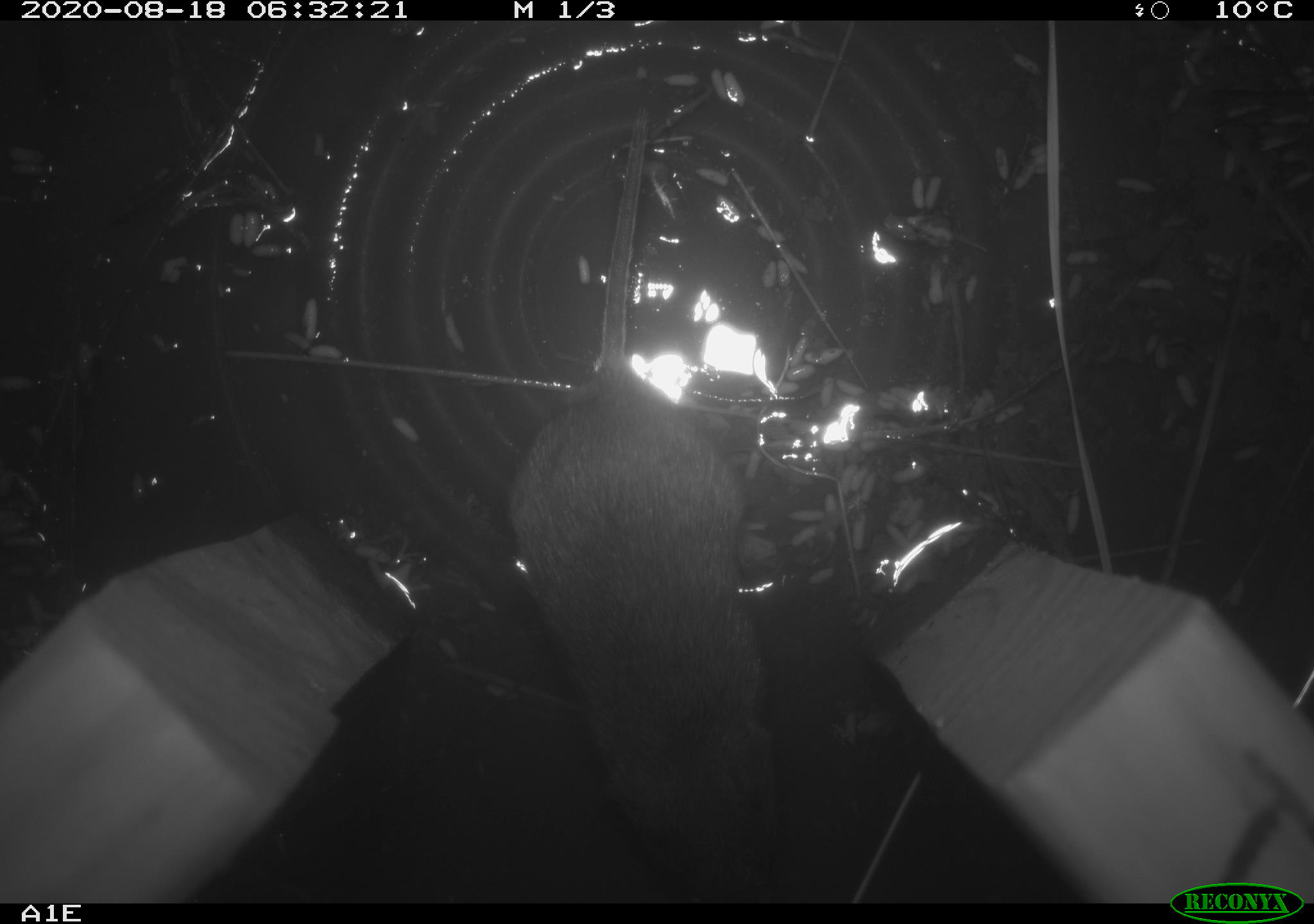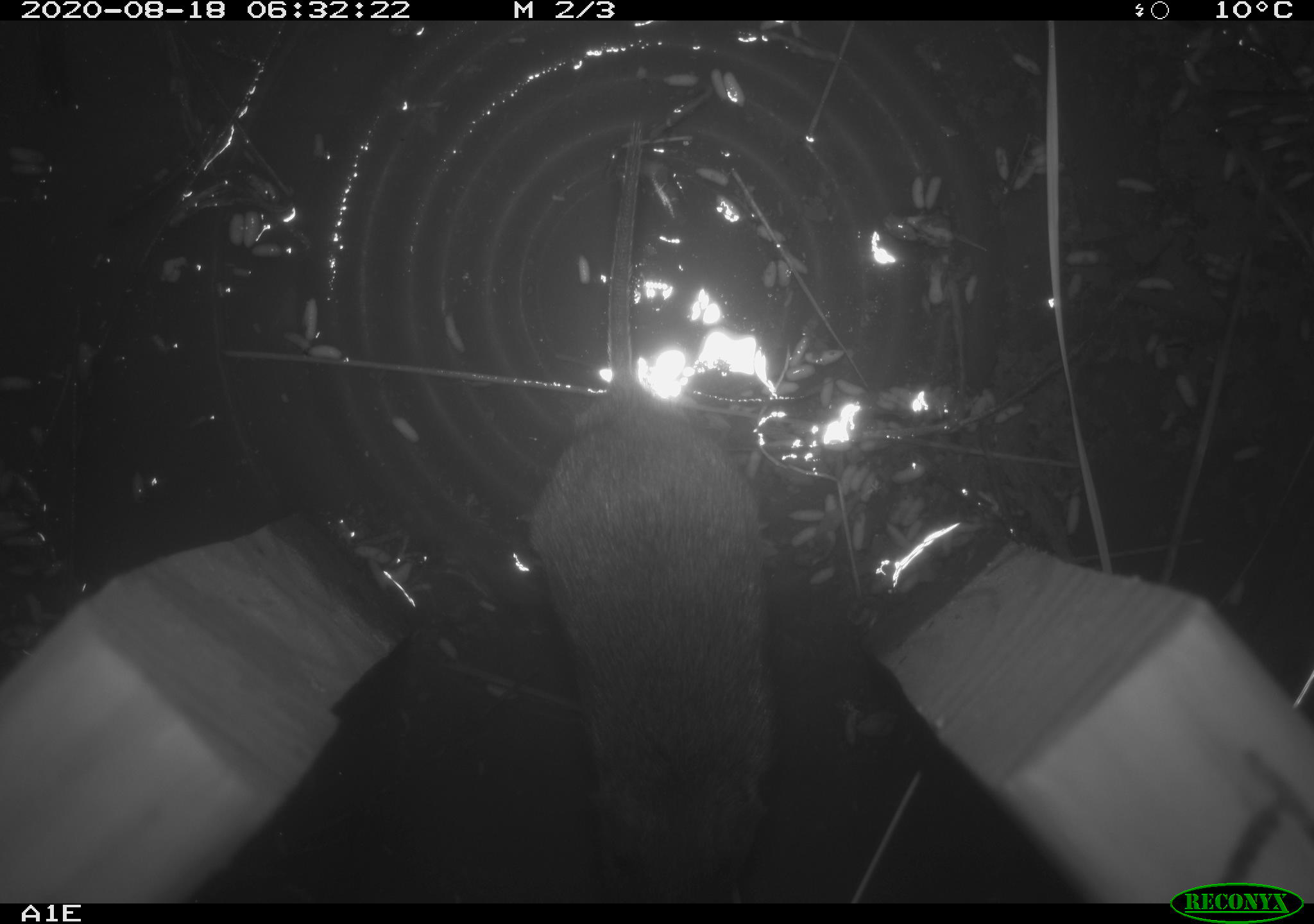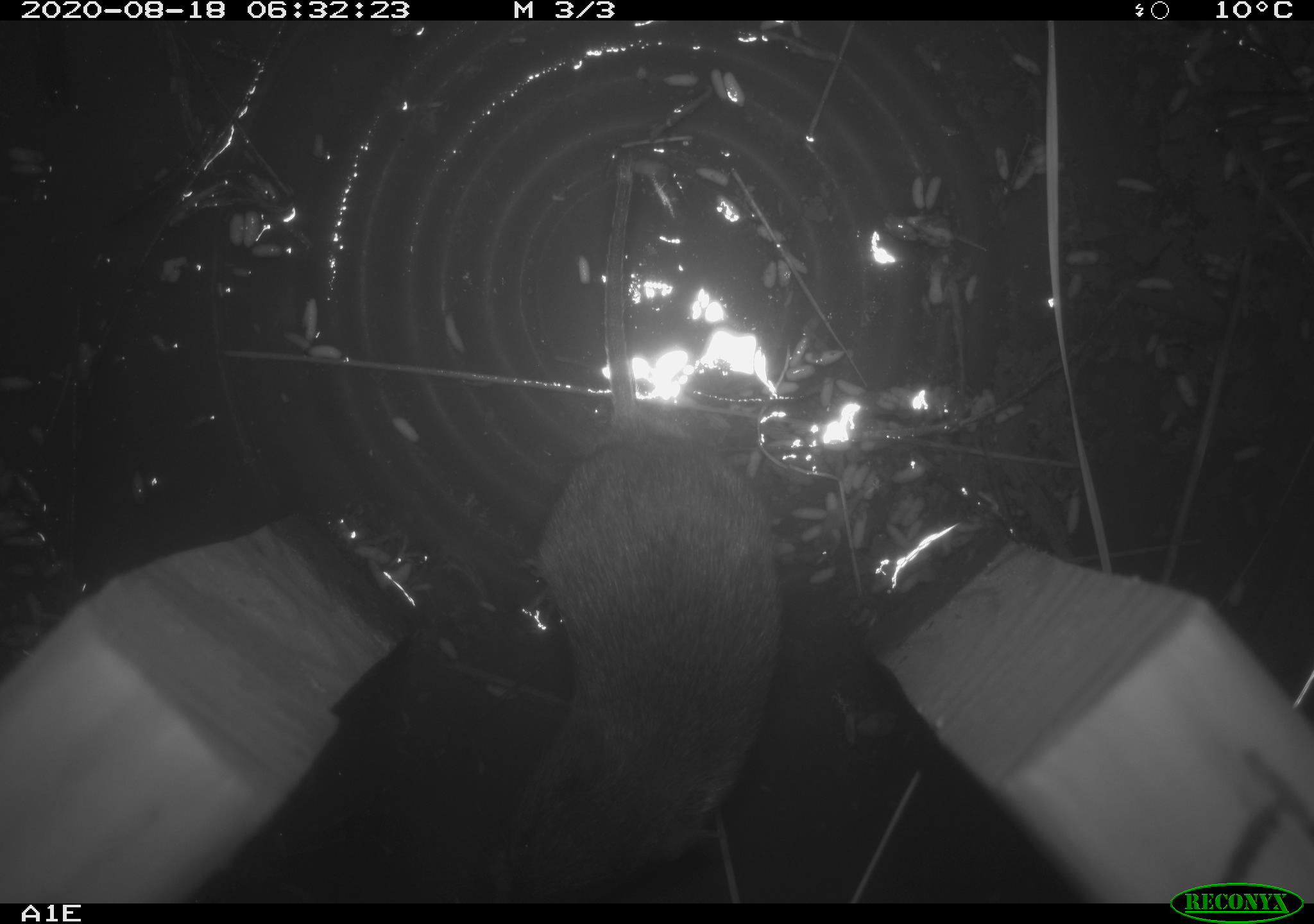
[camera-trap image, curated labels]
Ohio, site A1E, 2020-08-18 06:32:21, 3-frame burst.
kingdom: Animalia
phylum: Chordata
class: Mammalia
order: Rodentia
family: Cricetidae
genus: Microtus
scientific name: Microtus pennsylvanicus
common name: meadow vole